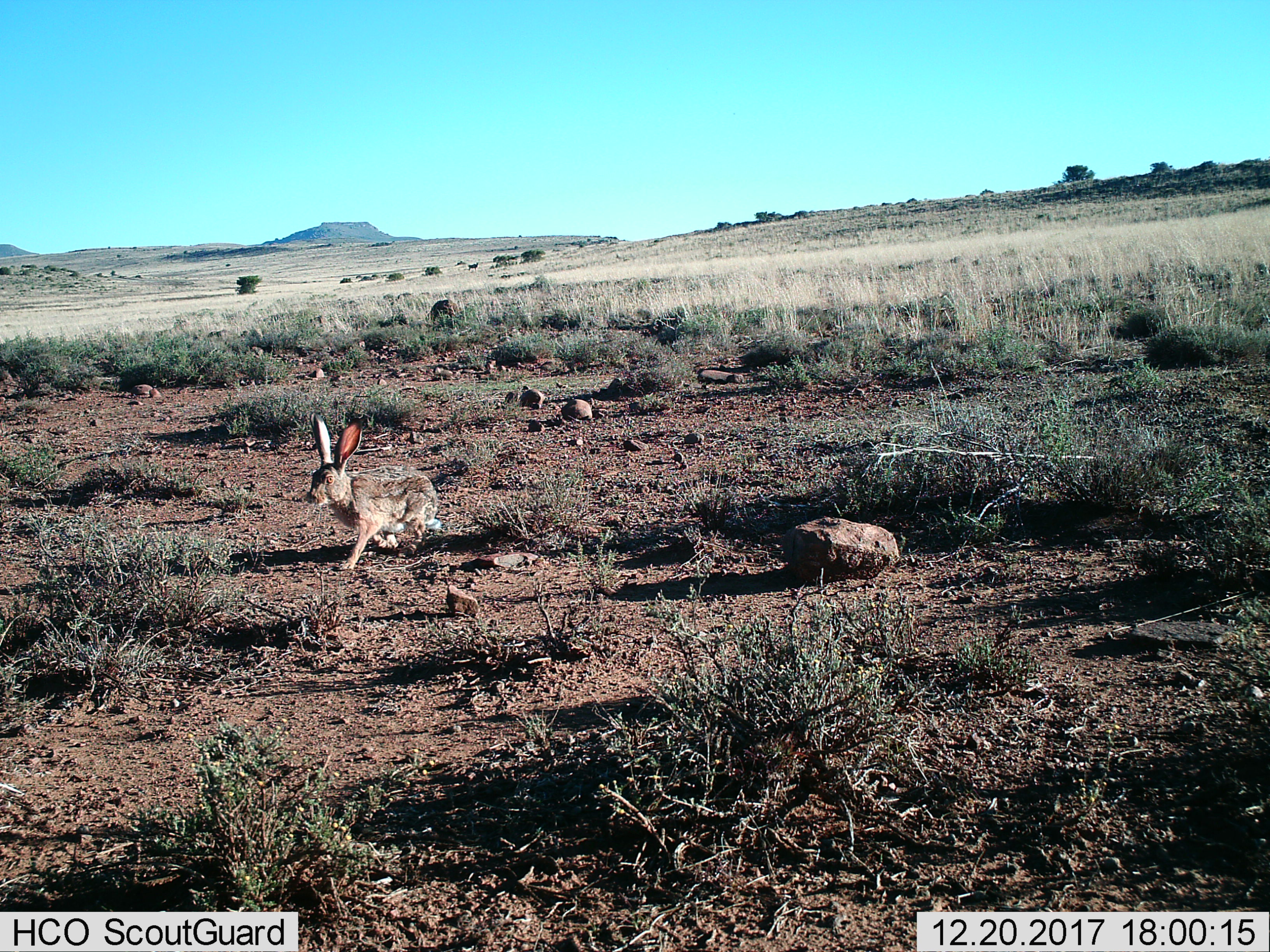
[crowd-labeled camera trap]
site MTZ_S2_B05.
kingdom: Animalia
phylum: Chordata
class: Mammalia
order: Lagomorpha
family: Leporidae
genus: Lepus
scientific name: Lepus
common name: hare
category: hareunknown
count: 1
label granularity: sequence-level